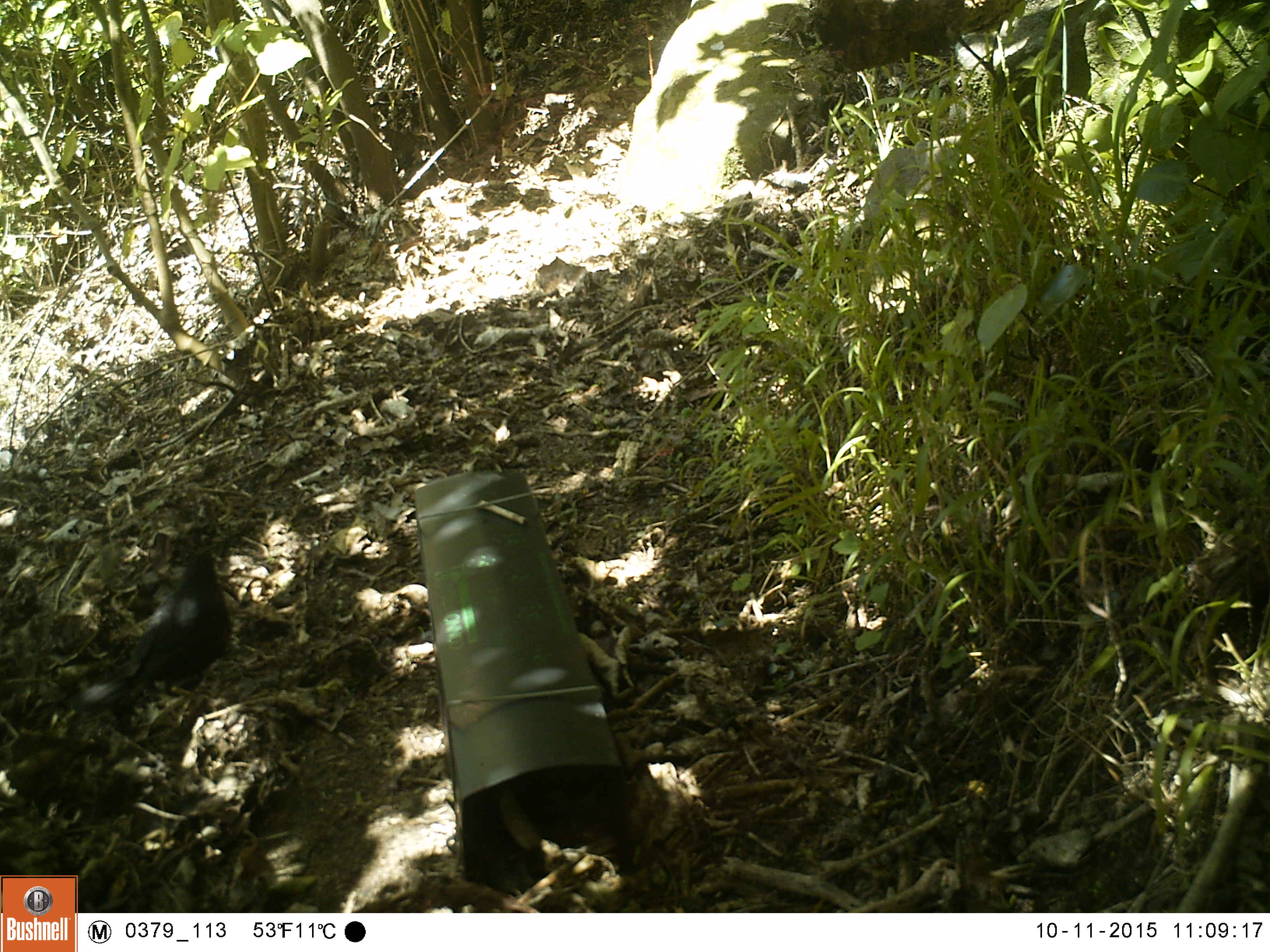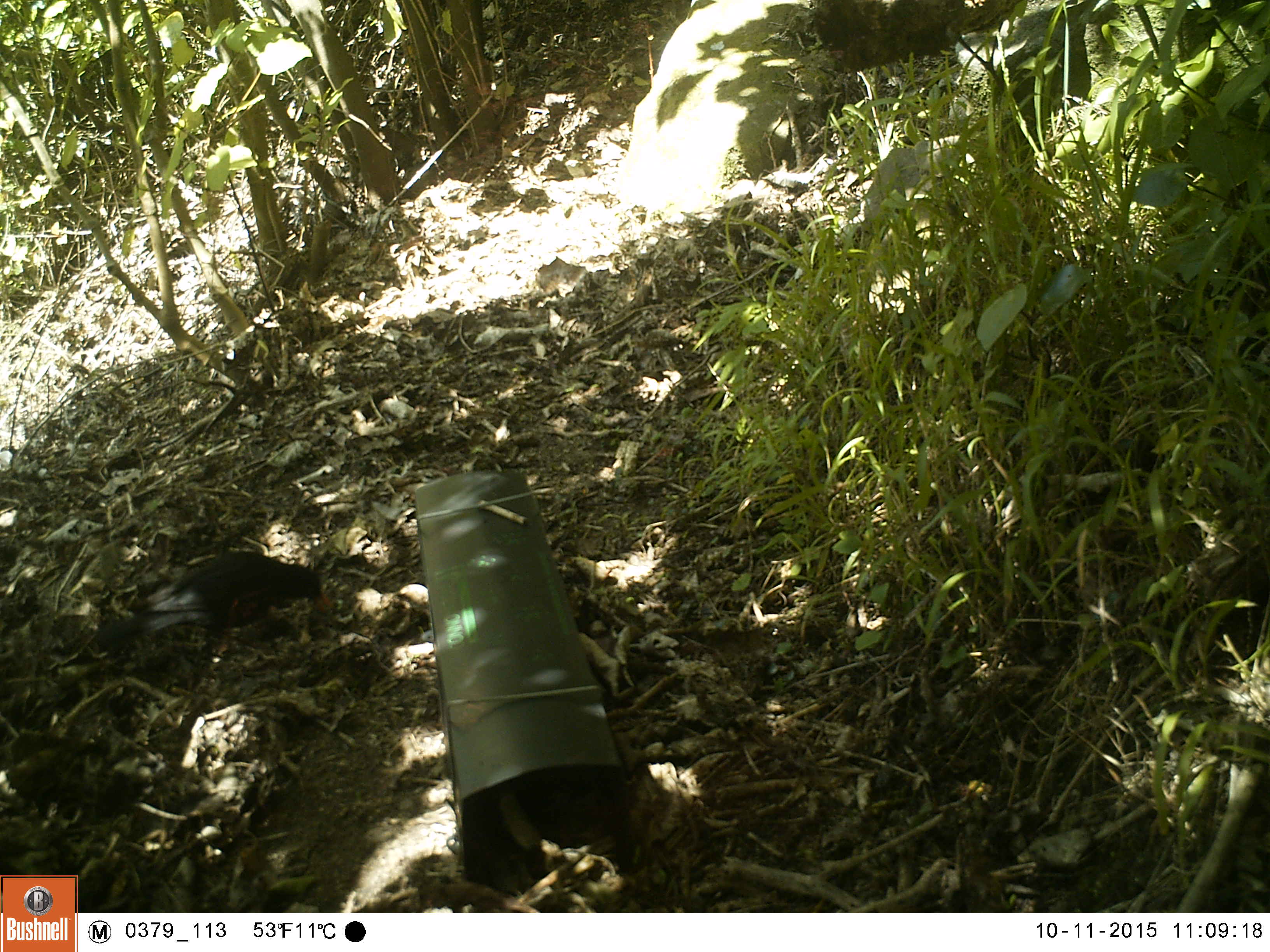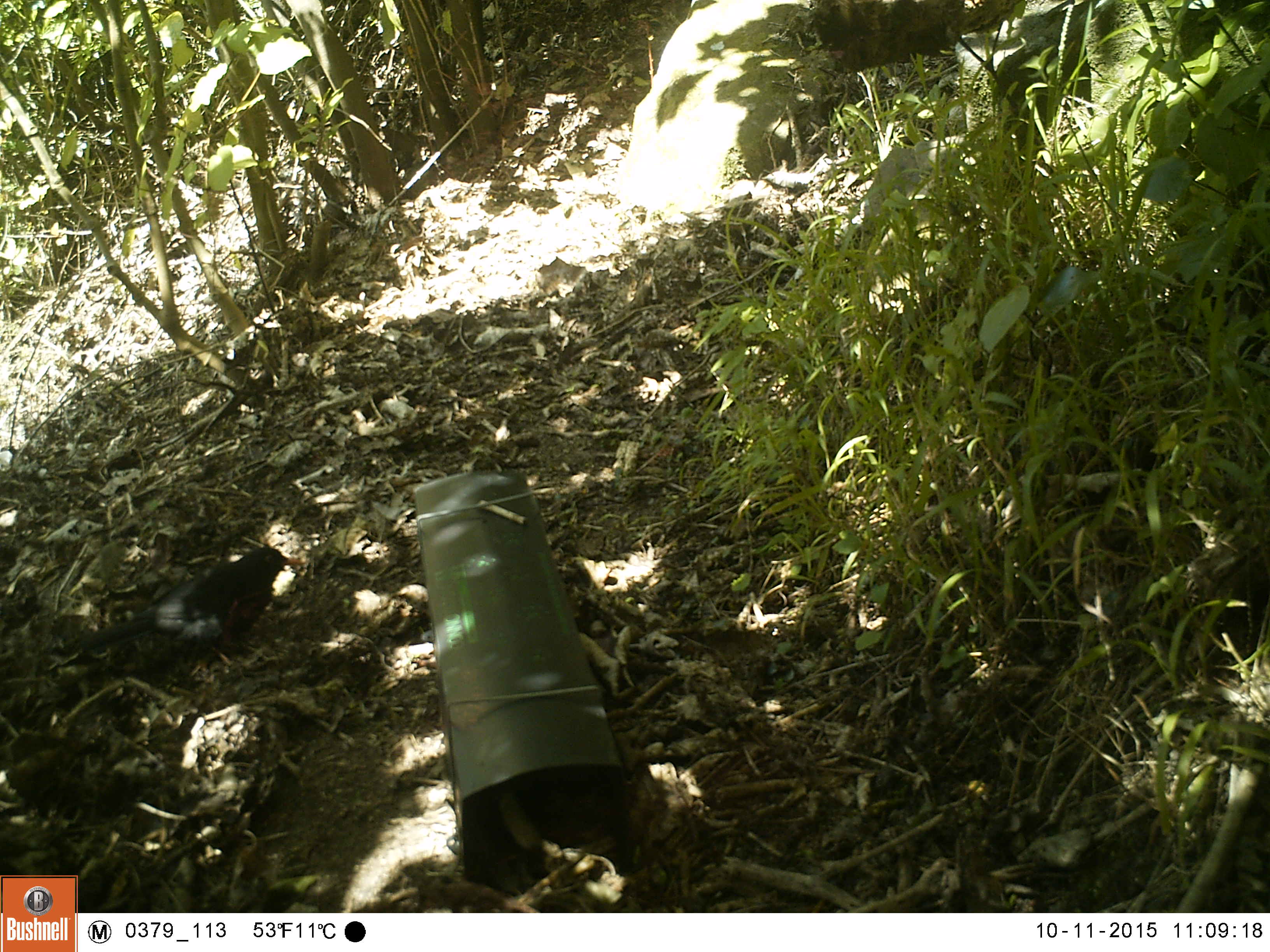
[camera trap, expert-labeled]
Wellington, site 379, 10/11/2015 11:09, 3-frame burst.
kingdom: Animalia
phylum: Chordata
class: Aves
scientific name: Aves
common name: bird